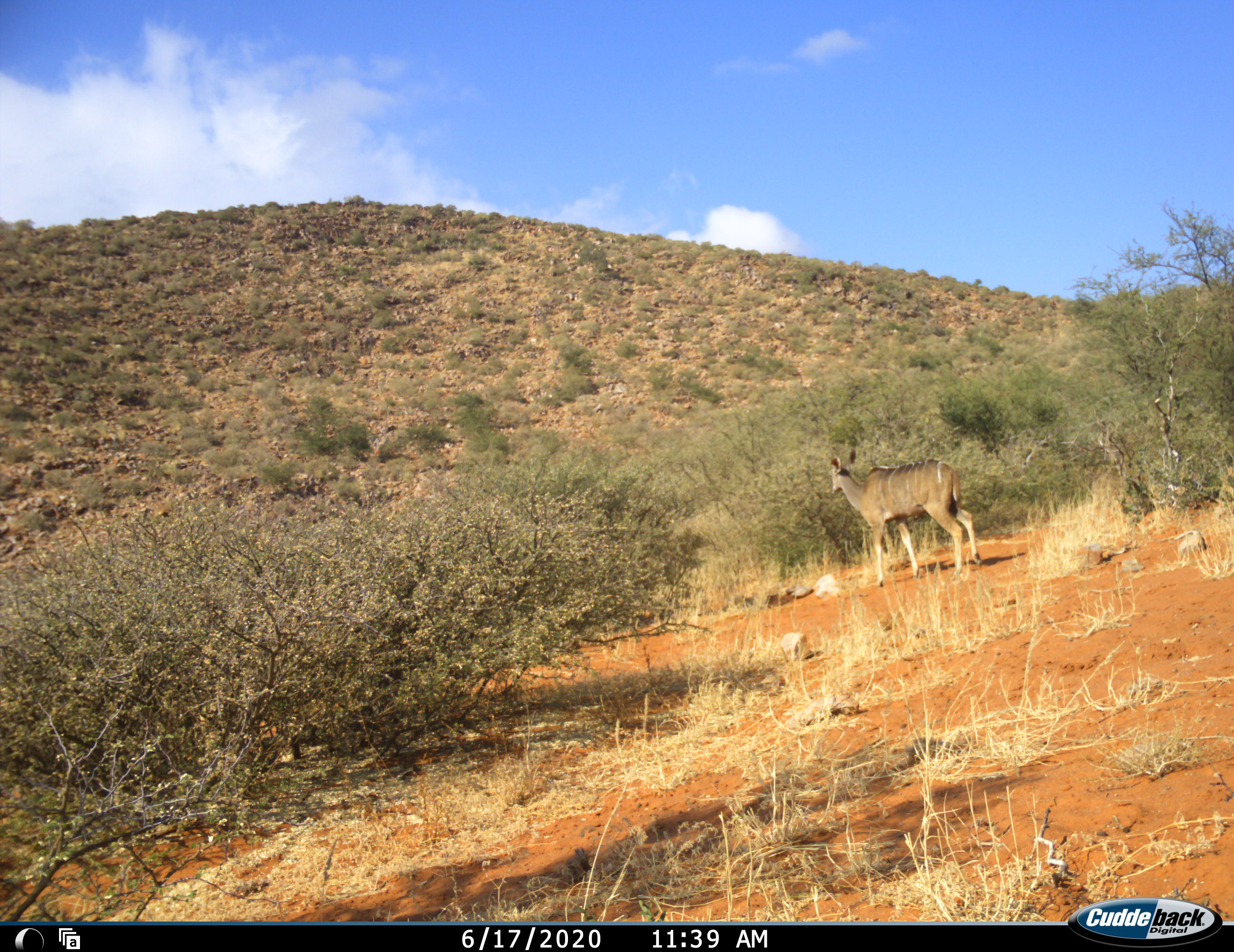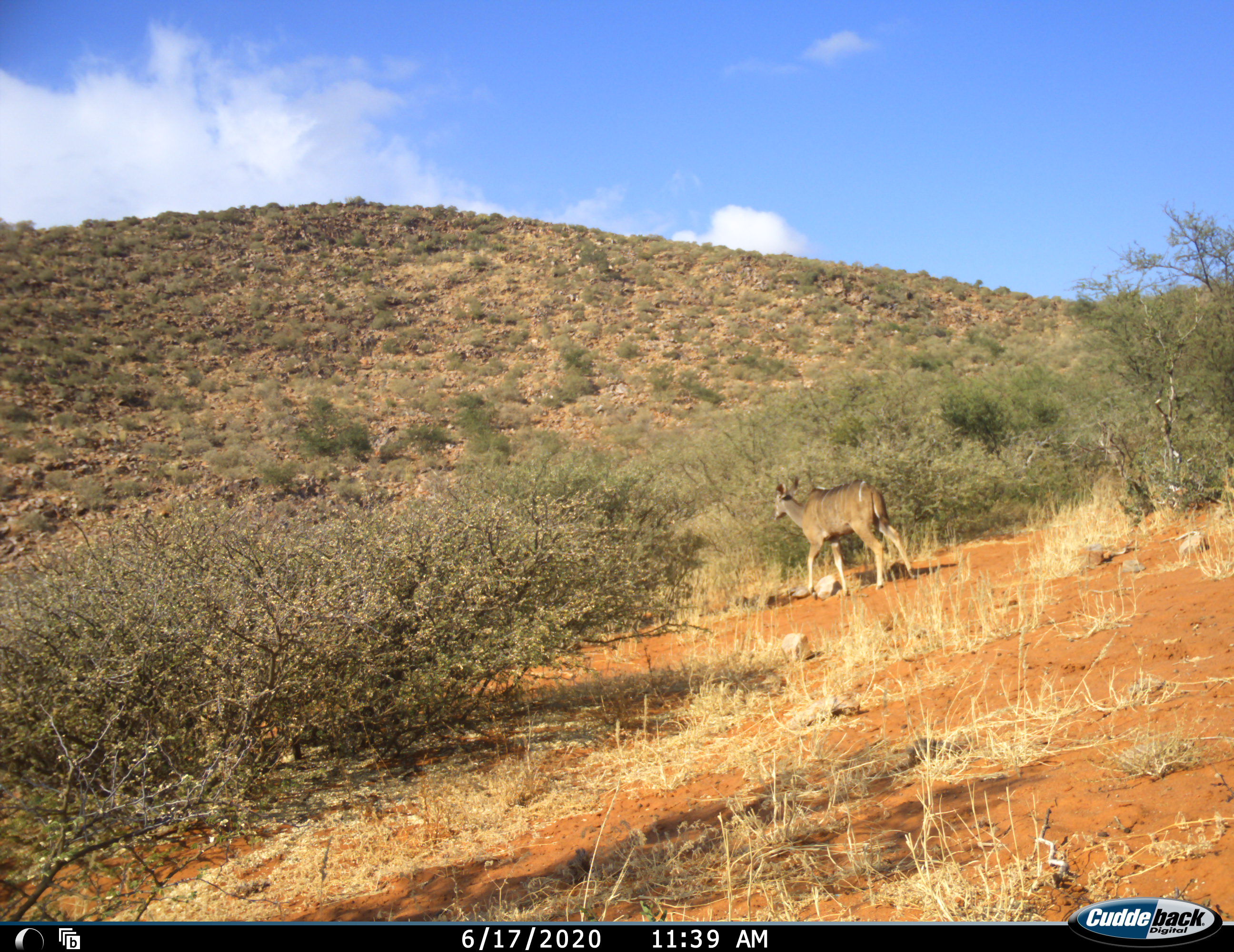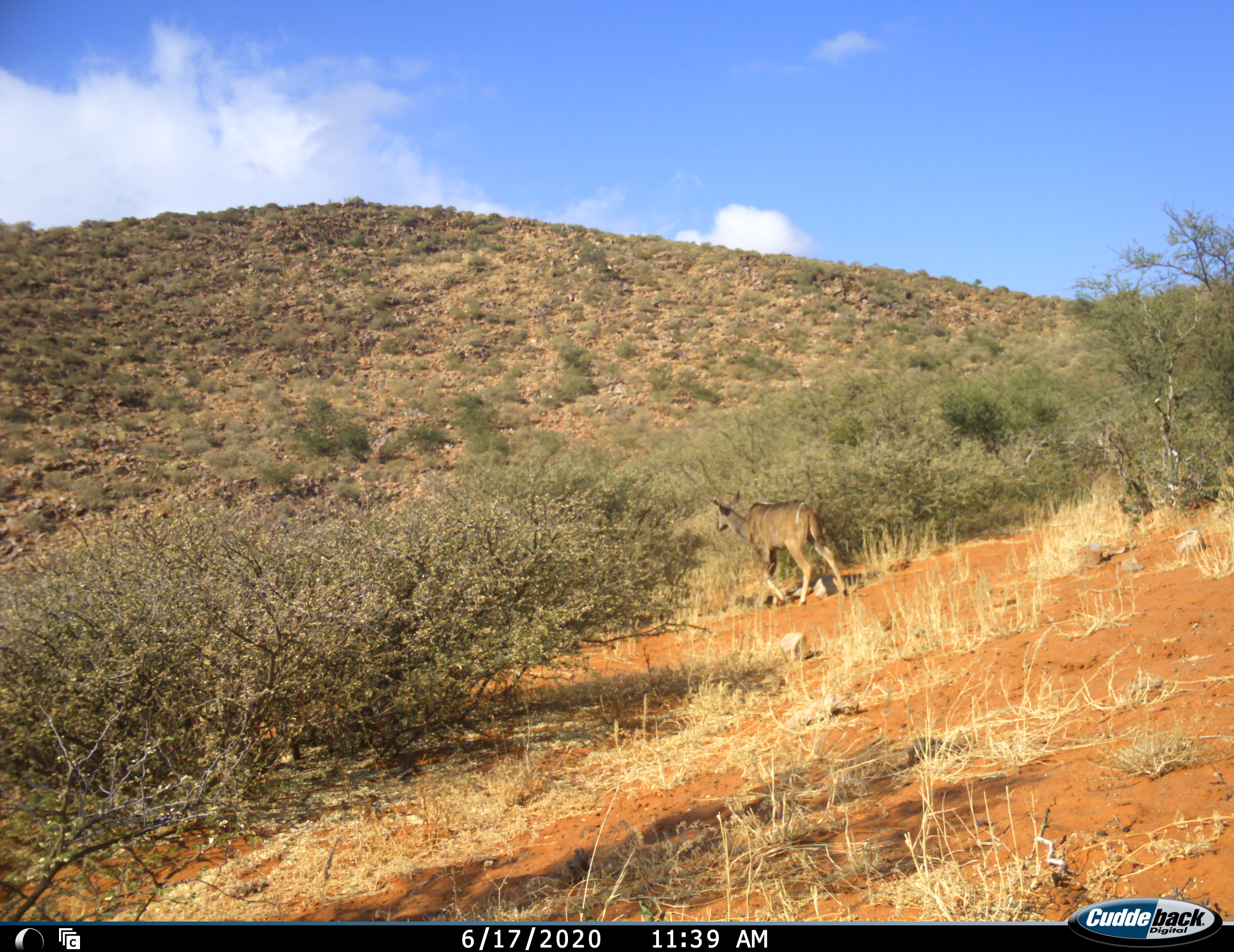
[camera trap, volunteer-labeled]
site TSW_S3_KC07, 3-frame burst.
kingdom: Animalia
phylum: Chordata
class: Mammalia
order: Artiodactyla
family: Bovidae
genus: Tragelaphus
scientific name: Tragelaphus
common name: kudu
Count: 1.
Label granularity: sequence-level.